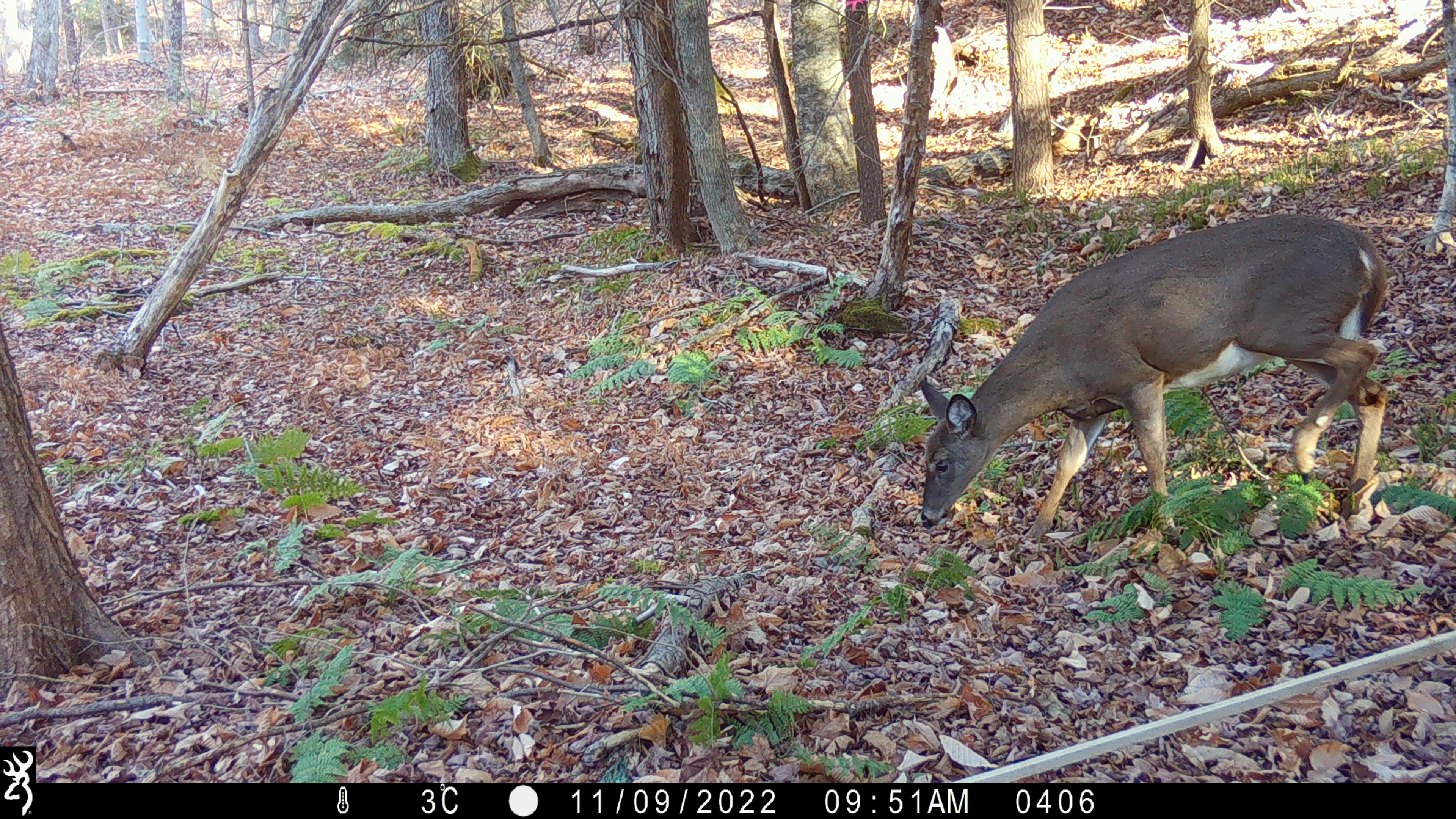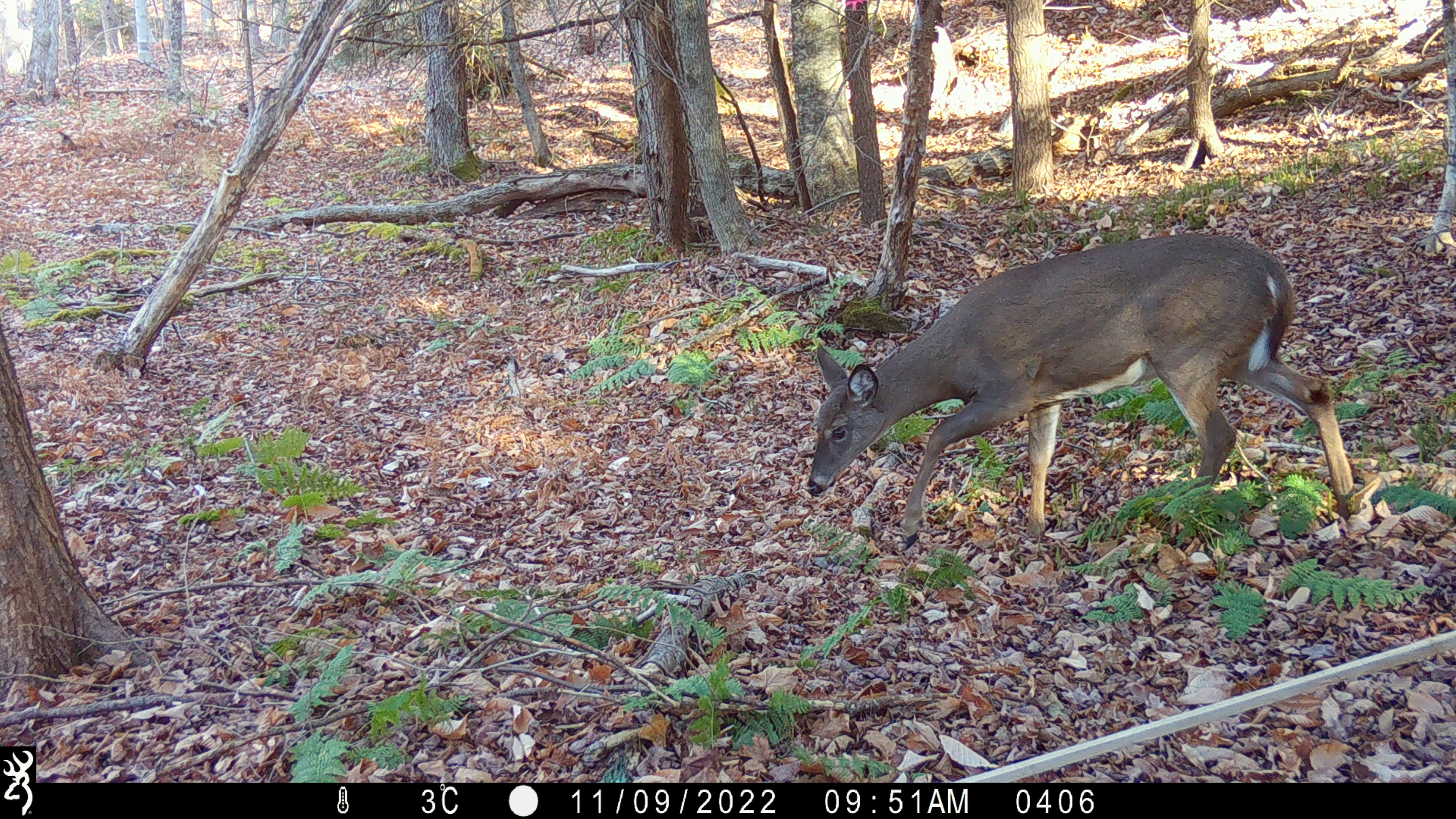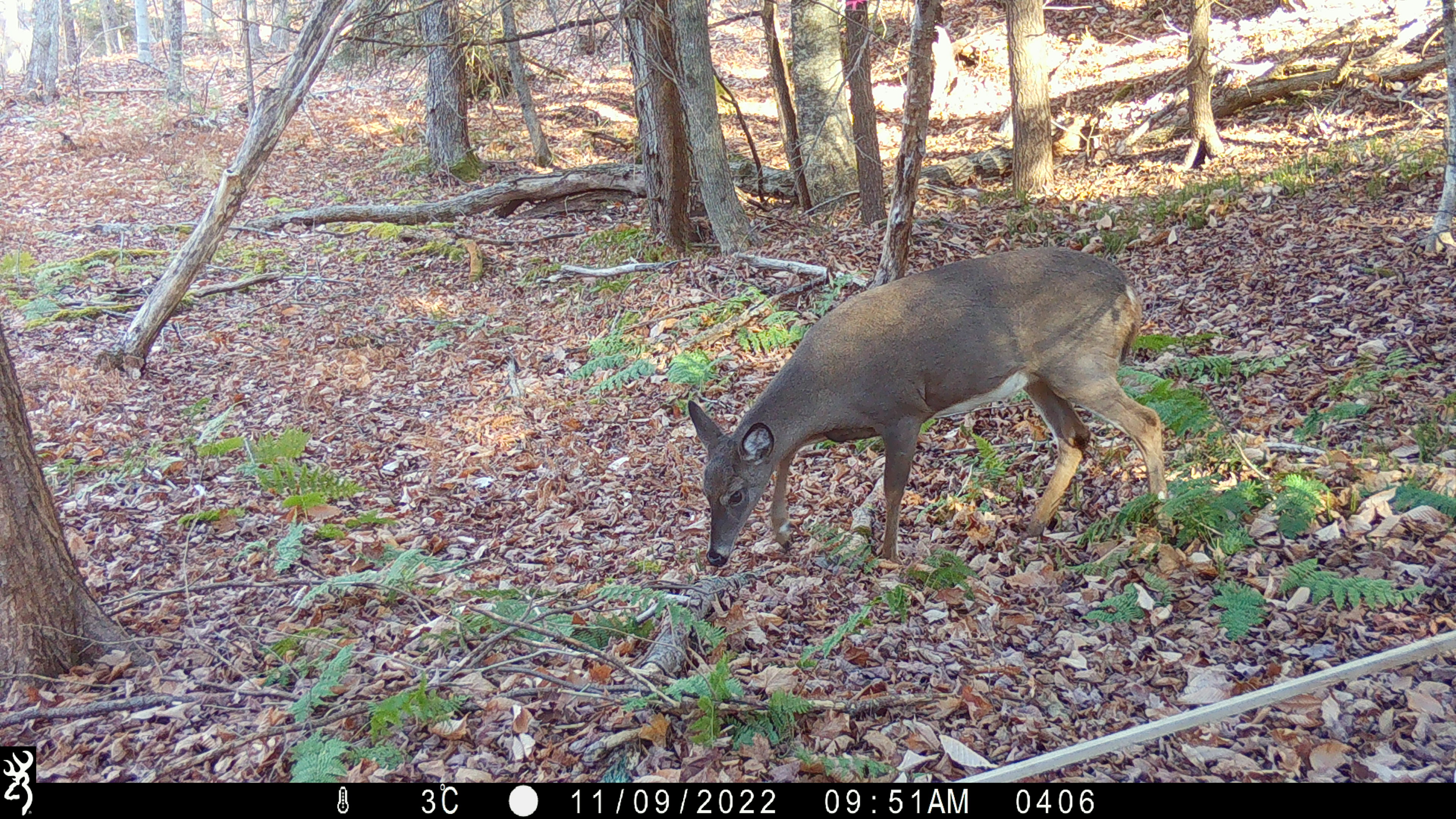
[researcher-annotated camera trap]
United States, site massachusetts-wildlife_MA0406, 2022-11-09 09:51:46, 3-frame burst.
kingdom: Animalia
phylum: Chordata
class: Mammalia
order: Artiodactyla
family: Cervidae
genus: Odocoileus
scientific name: Odocoileus virginianus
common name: white-tailed deer